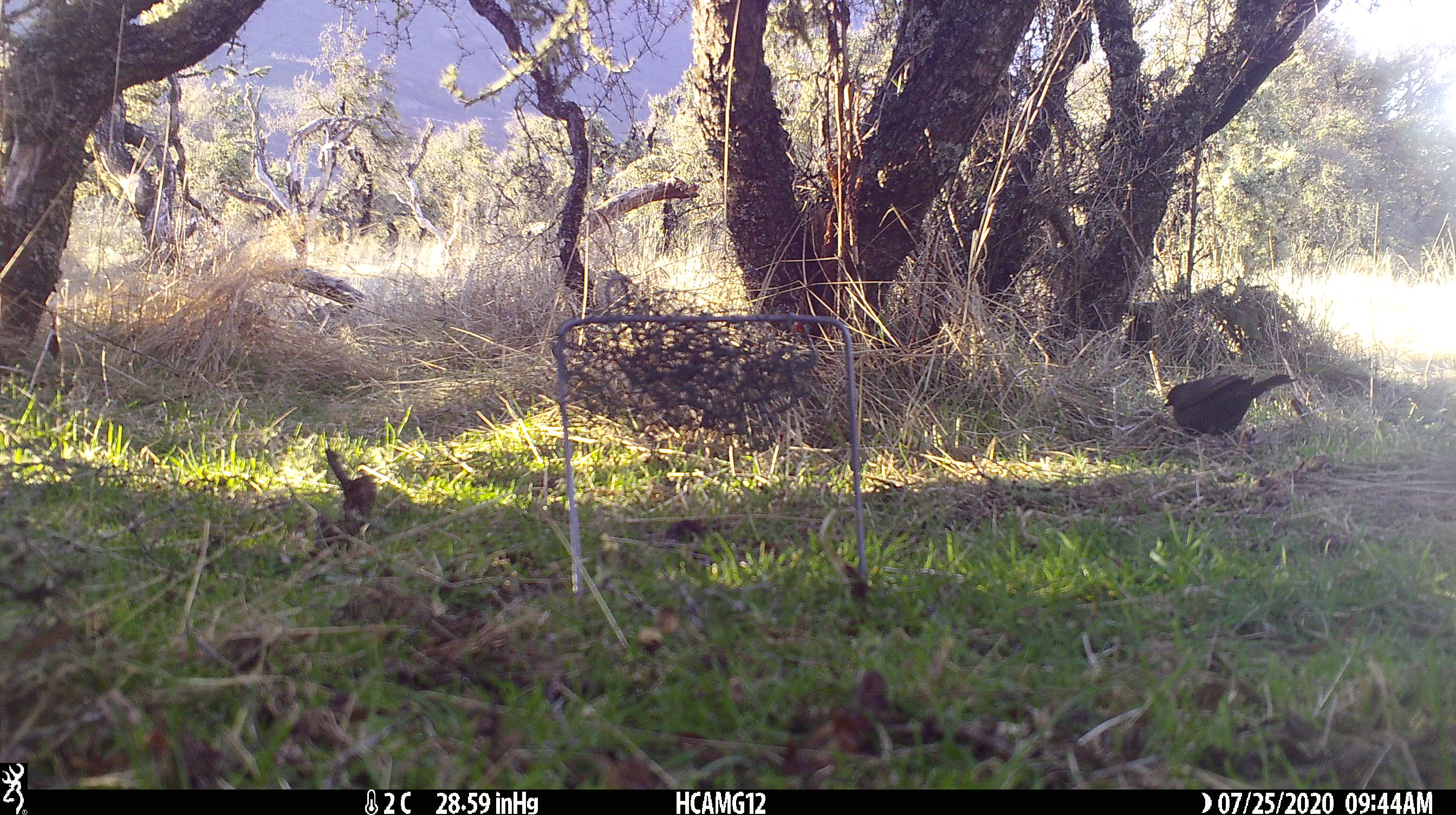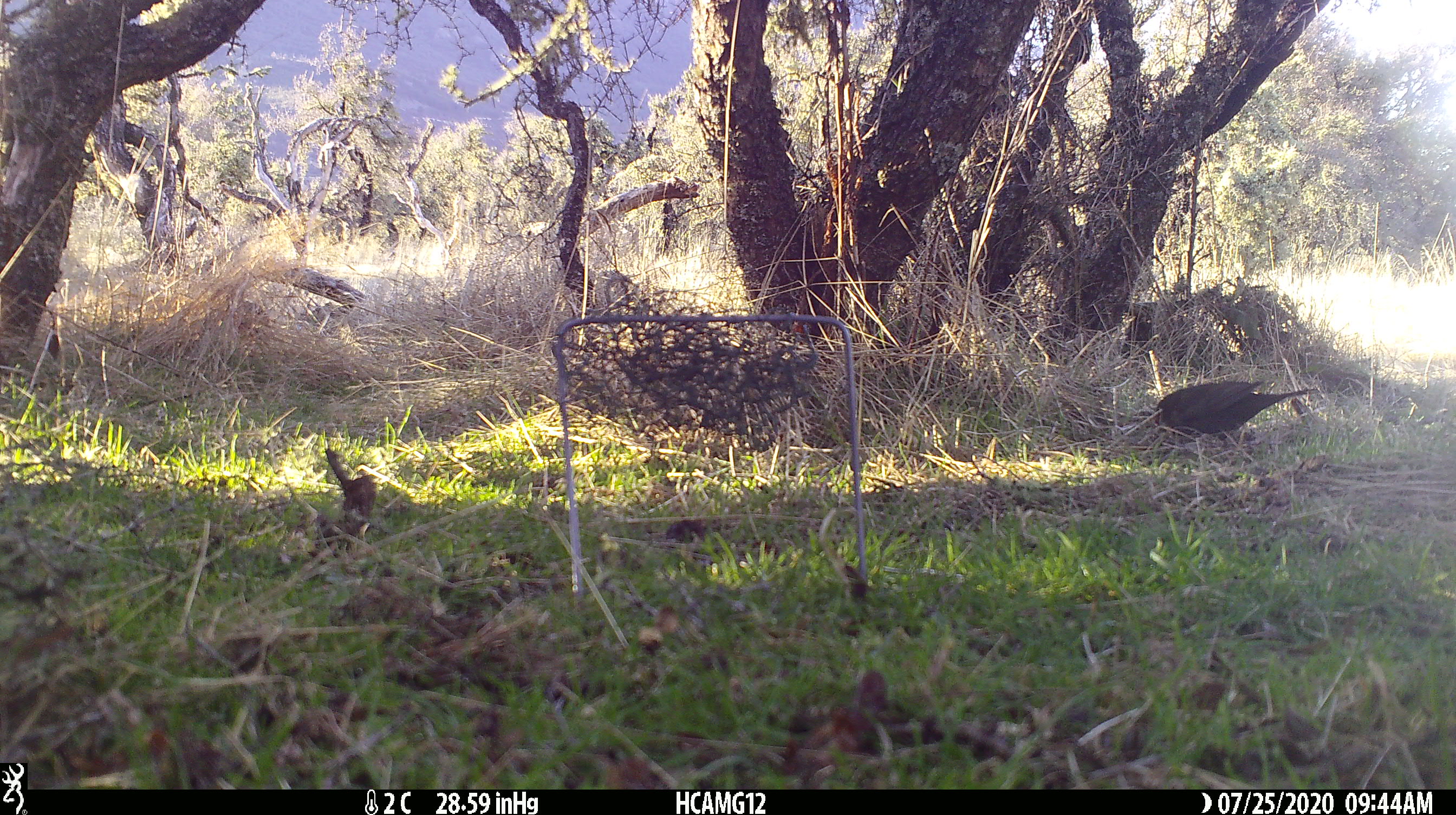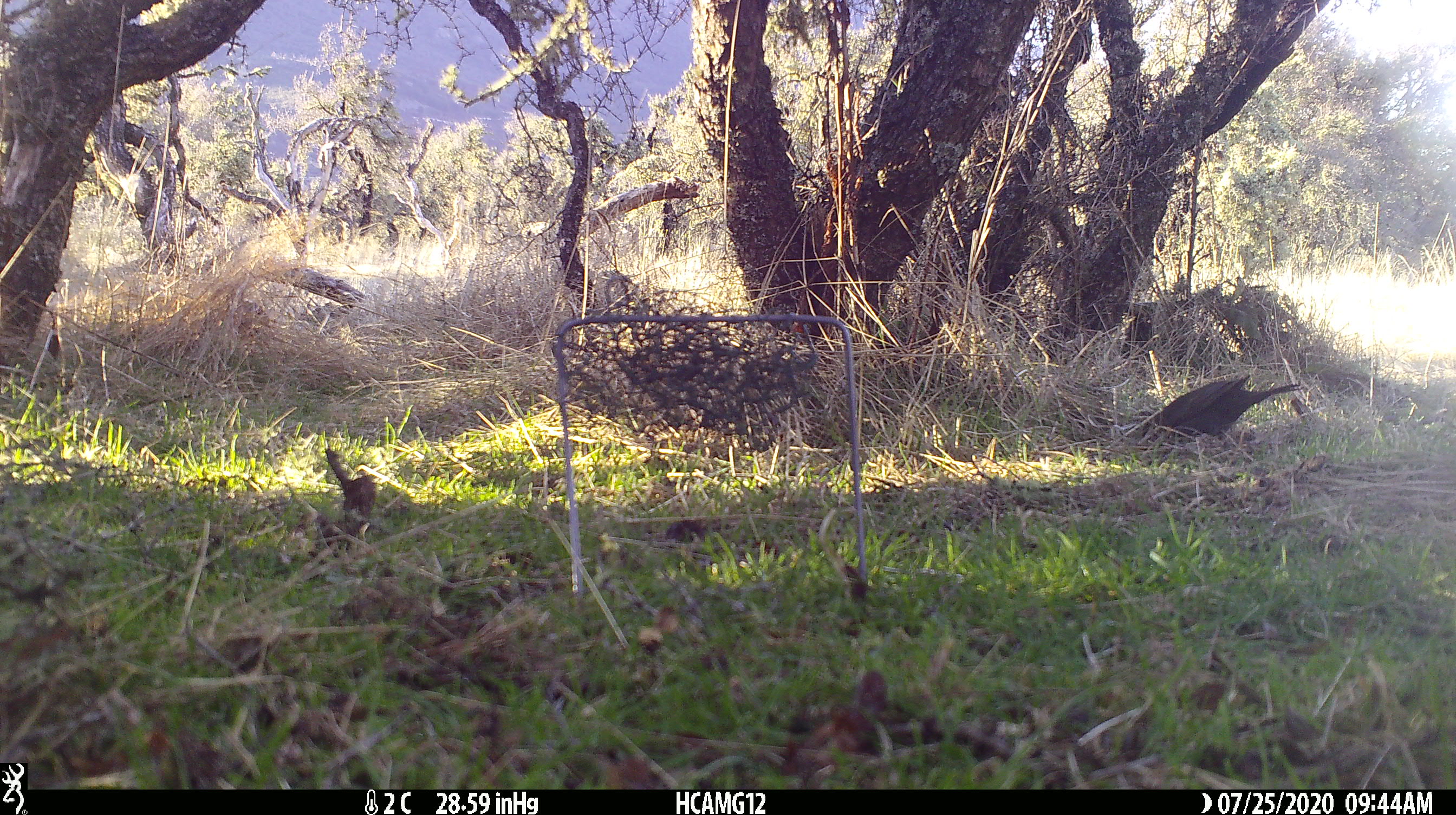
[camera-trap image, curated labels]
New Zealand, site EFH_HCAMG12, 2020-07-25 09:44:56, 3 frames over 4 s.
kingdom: Animalia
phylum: Chordata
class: Aves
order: Passeriformes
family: Turdidae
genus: Turdus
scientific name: Turdus merula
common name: eurasian blackbird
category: blackbird